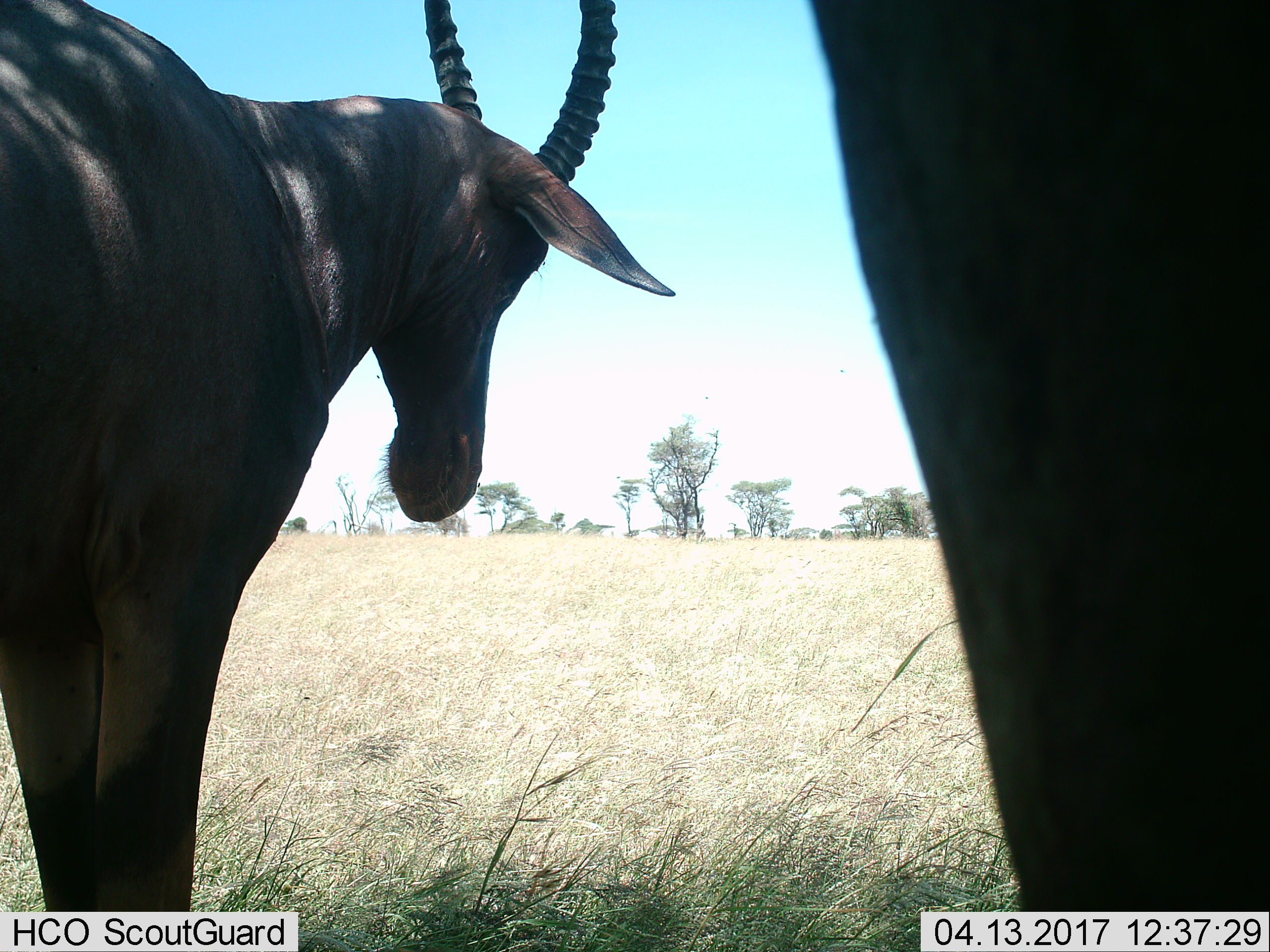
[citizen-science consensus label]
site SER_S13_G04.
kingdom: Animalia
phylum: Chordata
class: Mammalia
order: Artiodactyla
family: Bovidae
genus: Damaliscus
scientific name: Damaliscus lunatus jimela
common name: topi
Topi (Damaliscus lunatus jimela), count 2. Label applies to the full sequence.